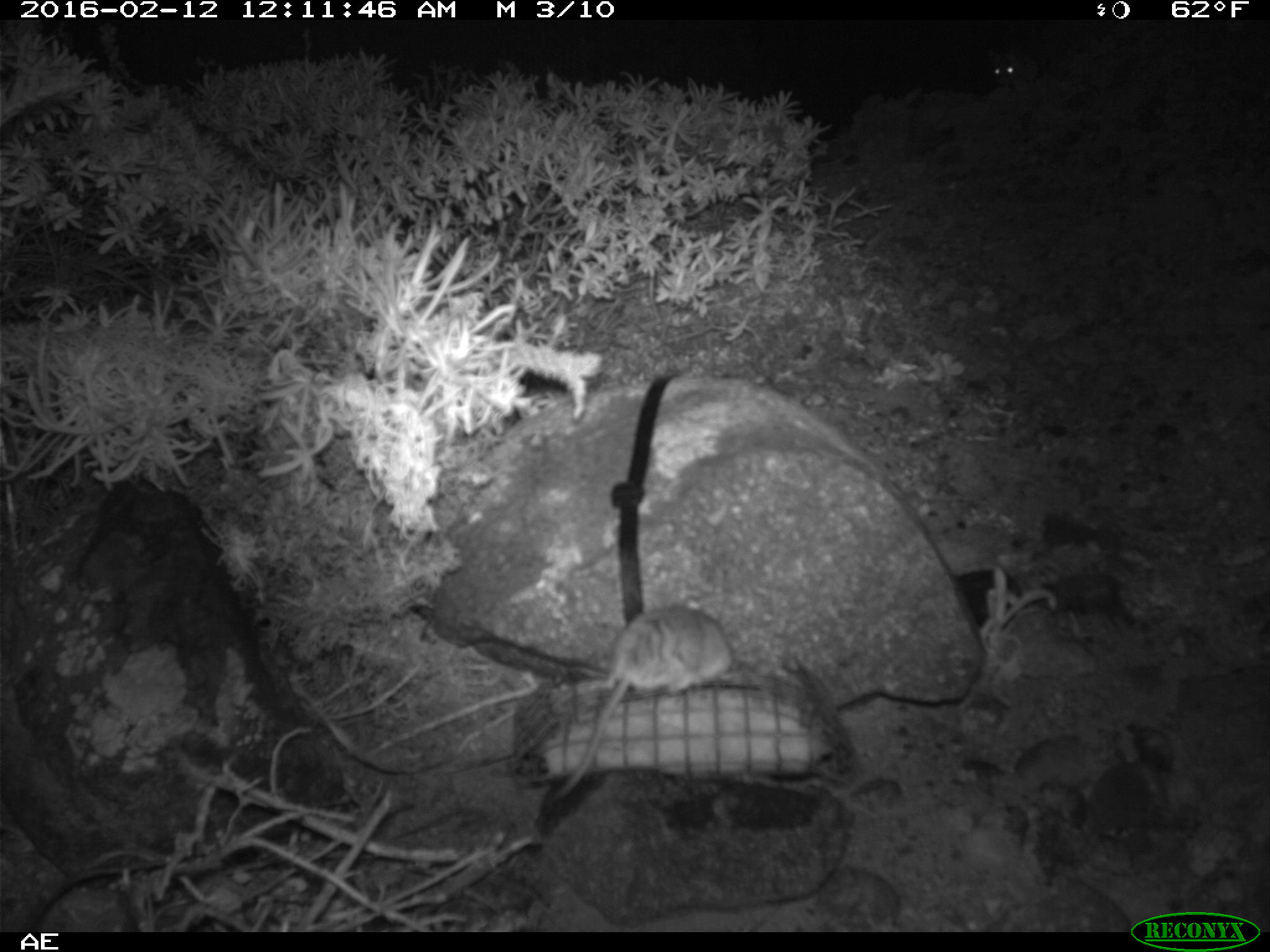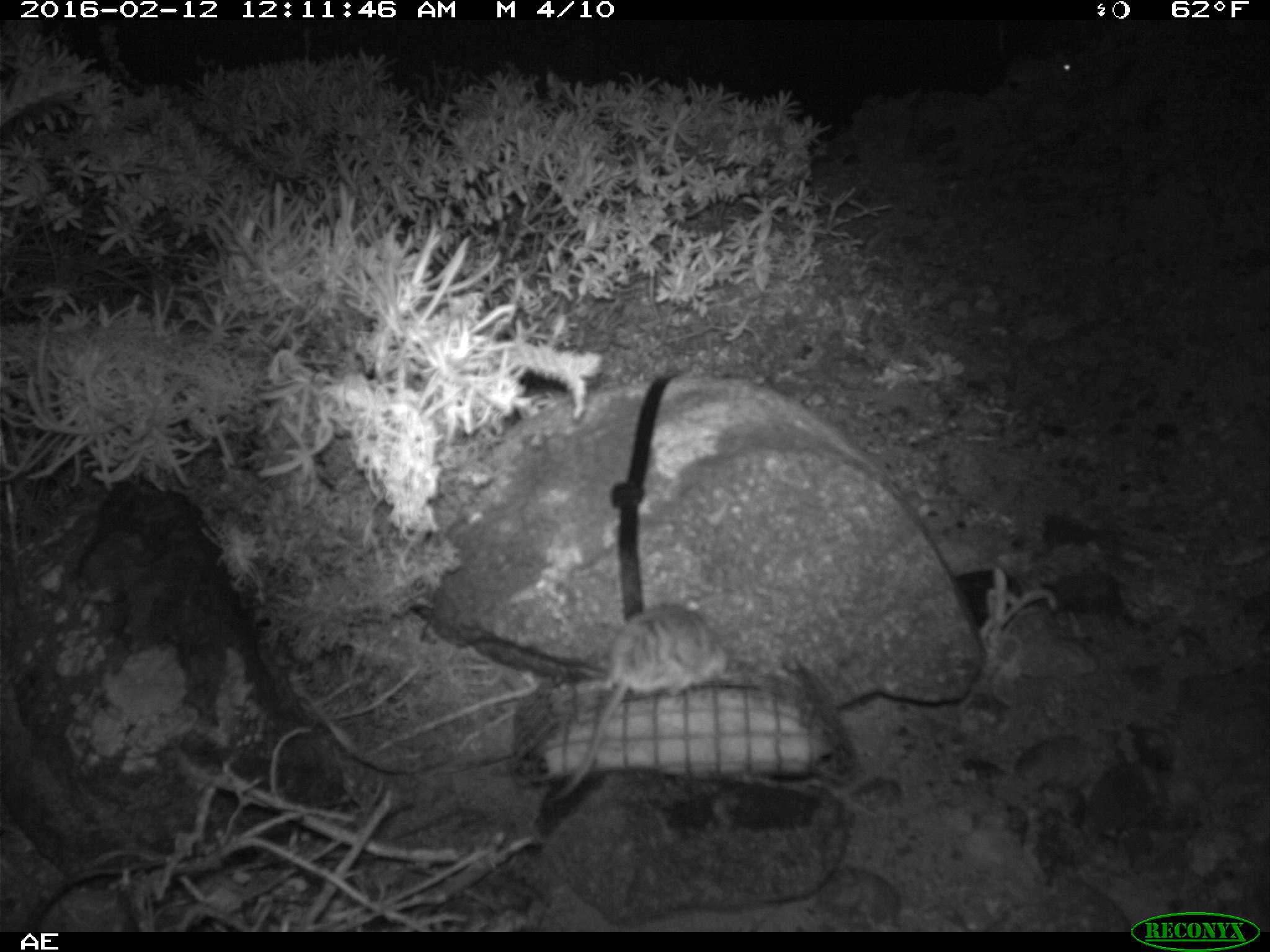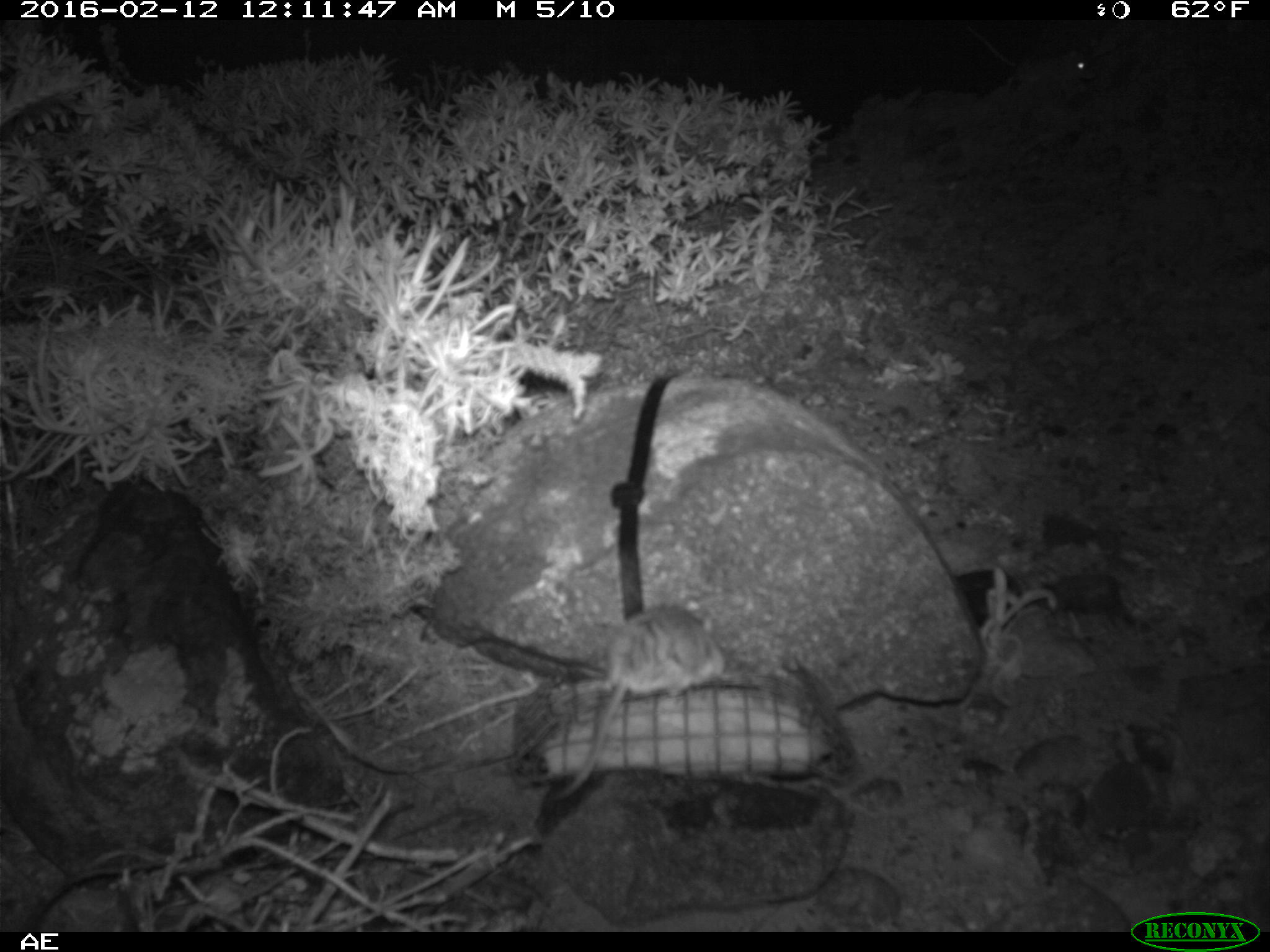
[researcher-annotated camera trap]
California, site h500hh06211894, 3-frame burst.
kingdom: Animalia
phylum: Chordata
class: Mammalia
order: Rodentia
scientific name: Rodentia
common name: rodent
Rodent (Rodentia).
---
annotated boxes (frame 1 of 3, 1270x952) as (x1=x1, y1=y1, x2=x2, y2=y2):
rodent: (x1=562, y1=599, x2=735, y2=790); (x1=987, y1=60, x2=1016, y2=84)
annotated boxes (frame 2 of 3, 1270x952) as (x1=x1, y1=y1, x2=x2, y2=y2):
rodent: (x1=551, y1=597, x2=726, y2=801); (x1=998, y1=22, x2=1077, y2=85)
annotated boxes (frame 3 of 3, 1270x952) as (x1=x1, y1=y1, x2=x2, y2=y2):
rodent: (x1=550, y1=594, x2=723, y2=803); (x1=969, y1=30, x2=1097, y2=93)